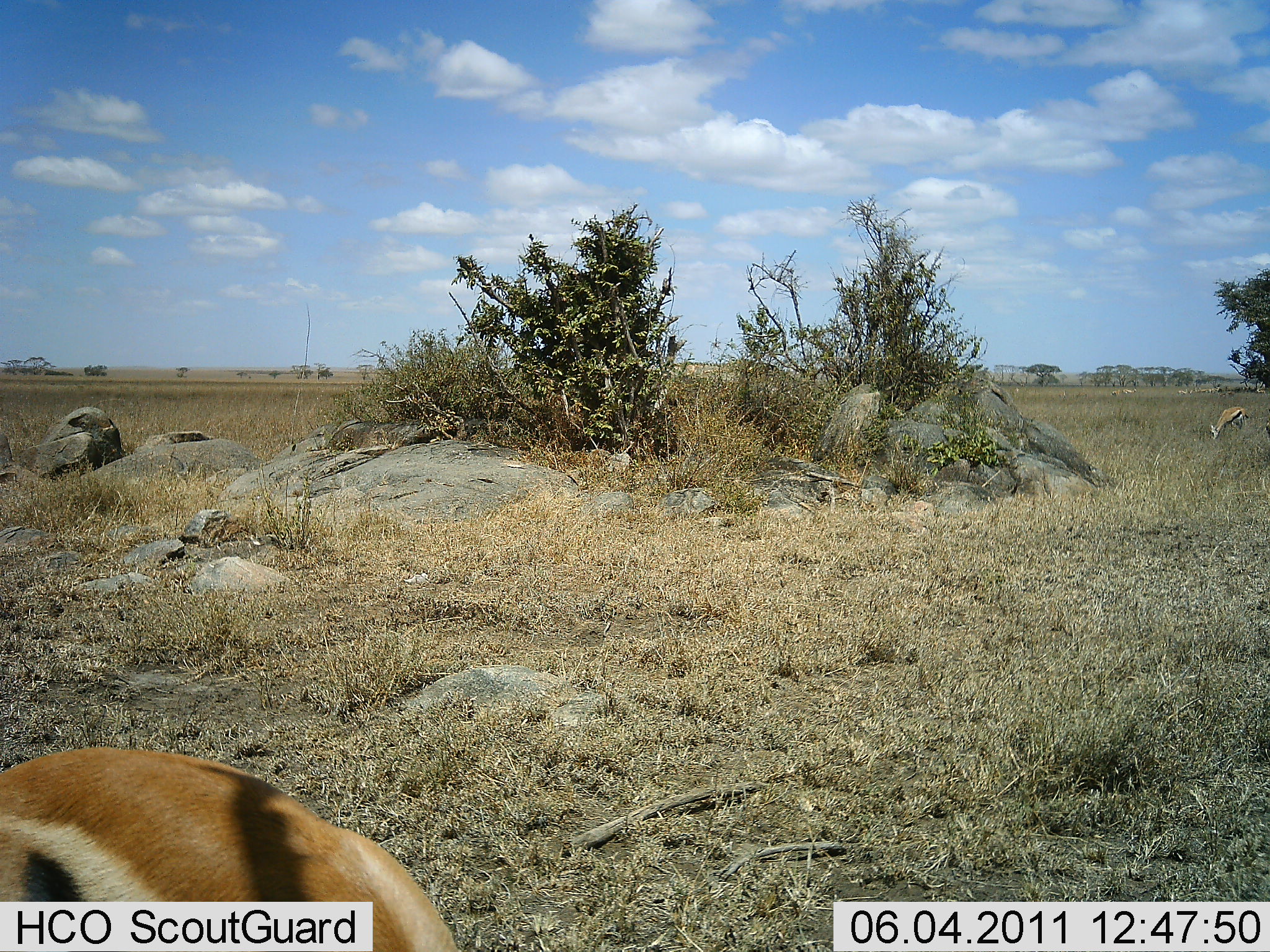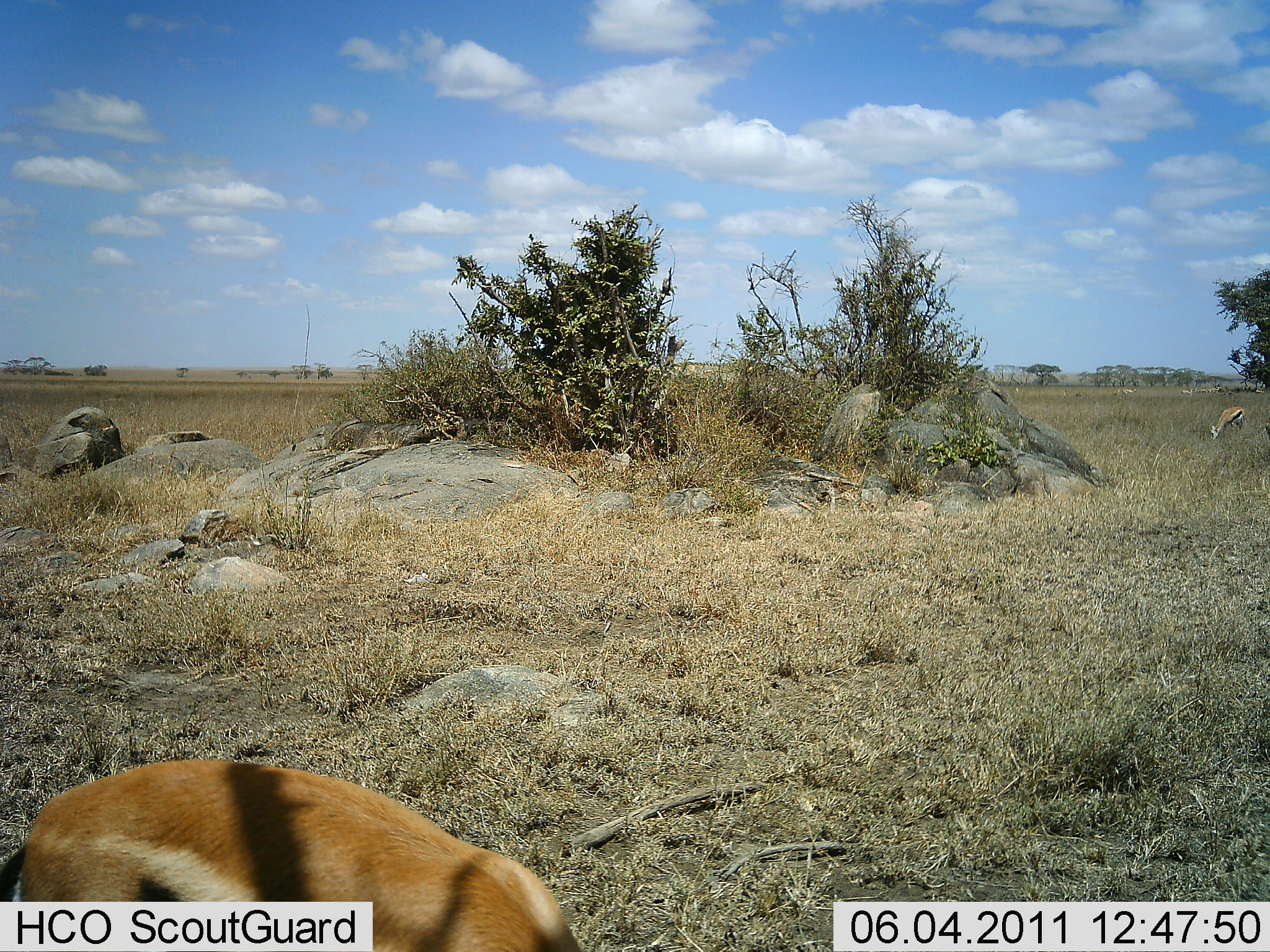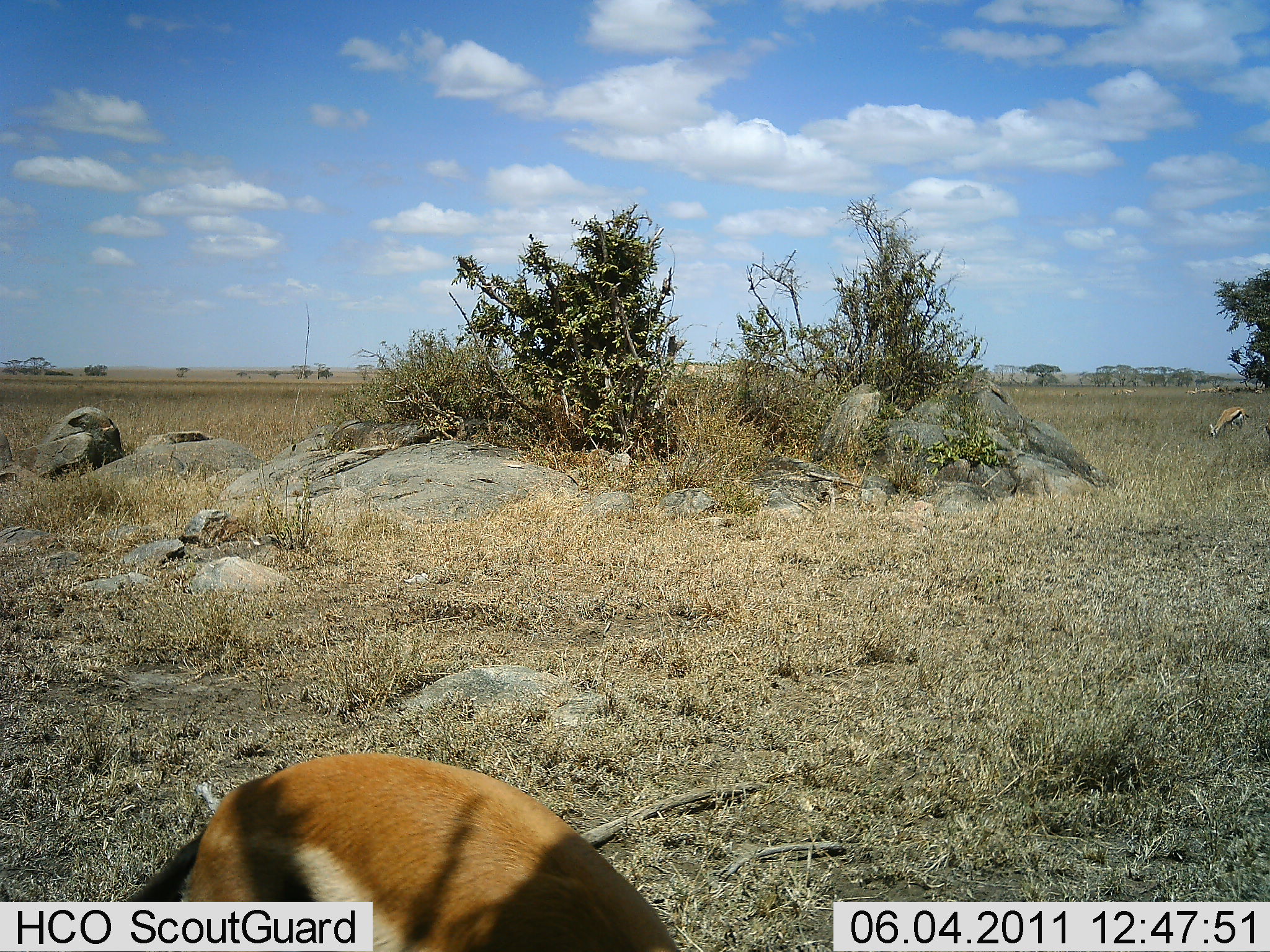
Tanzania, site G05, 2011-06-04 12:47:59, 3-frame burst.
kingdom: Animalia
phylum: Chordata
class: Mammalia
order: Artiodactyla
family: Bovidae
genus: Eudorcas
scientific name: Eudorcas thomsonii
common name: thomson's gazelle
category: gazellethomsons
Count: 2.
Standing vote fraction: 30%.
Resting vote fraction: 0%.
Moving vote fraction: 30%.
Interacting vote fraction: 0%.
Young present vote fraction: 0%.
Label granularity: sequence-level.